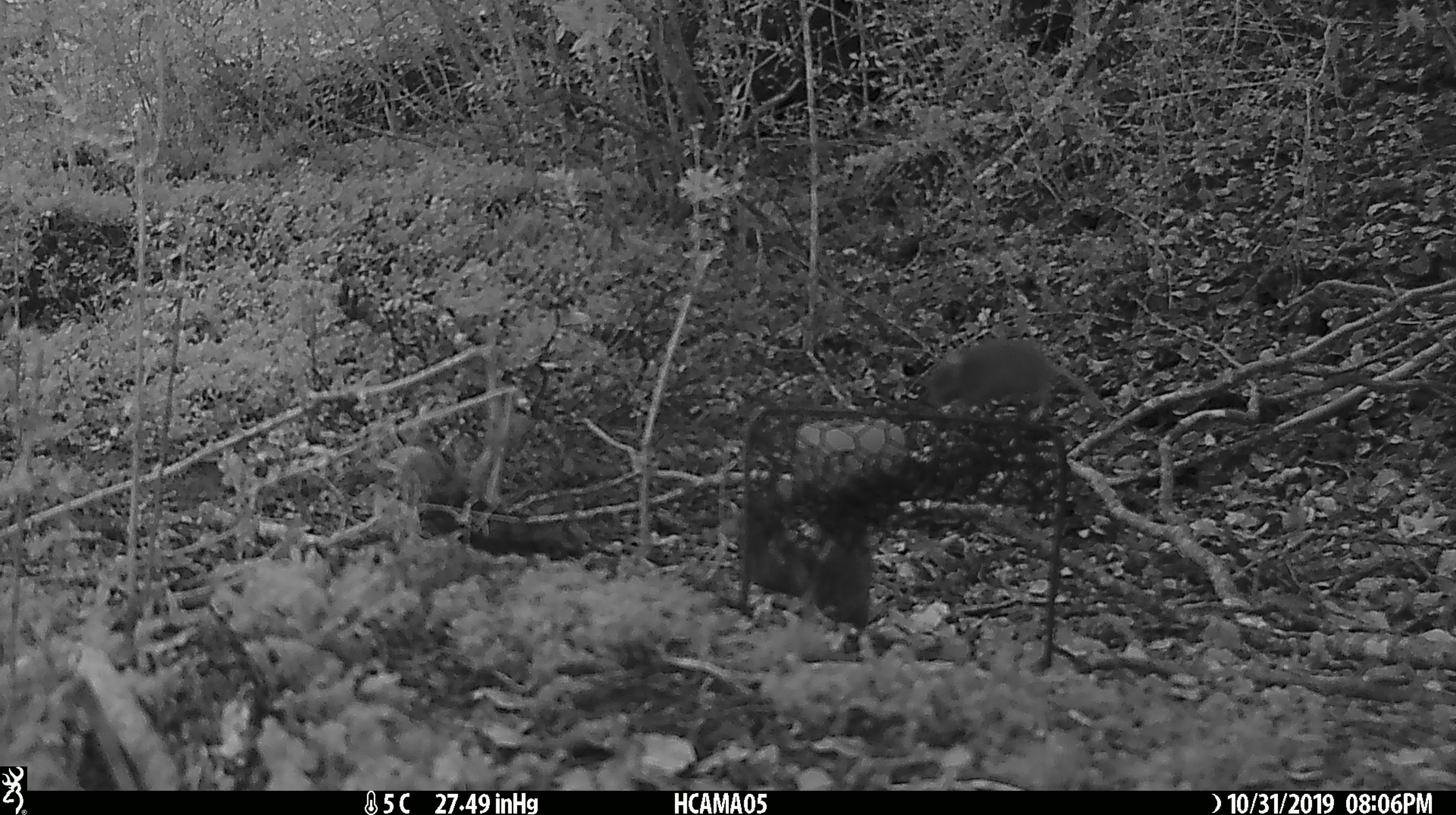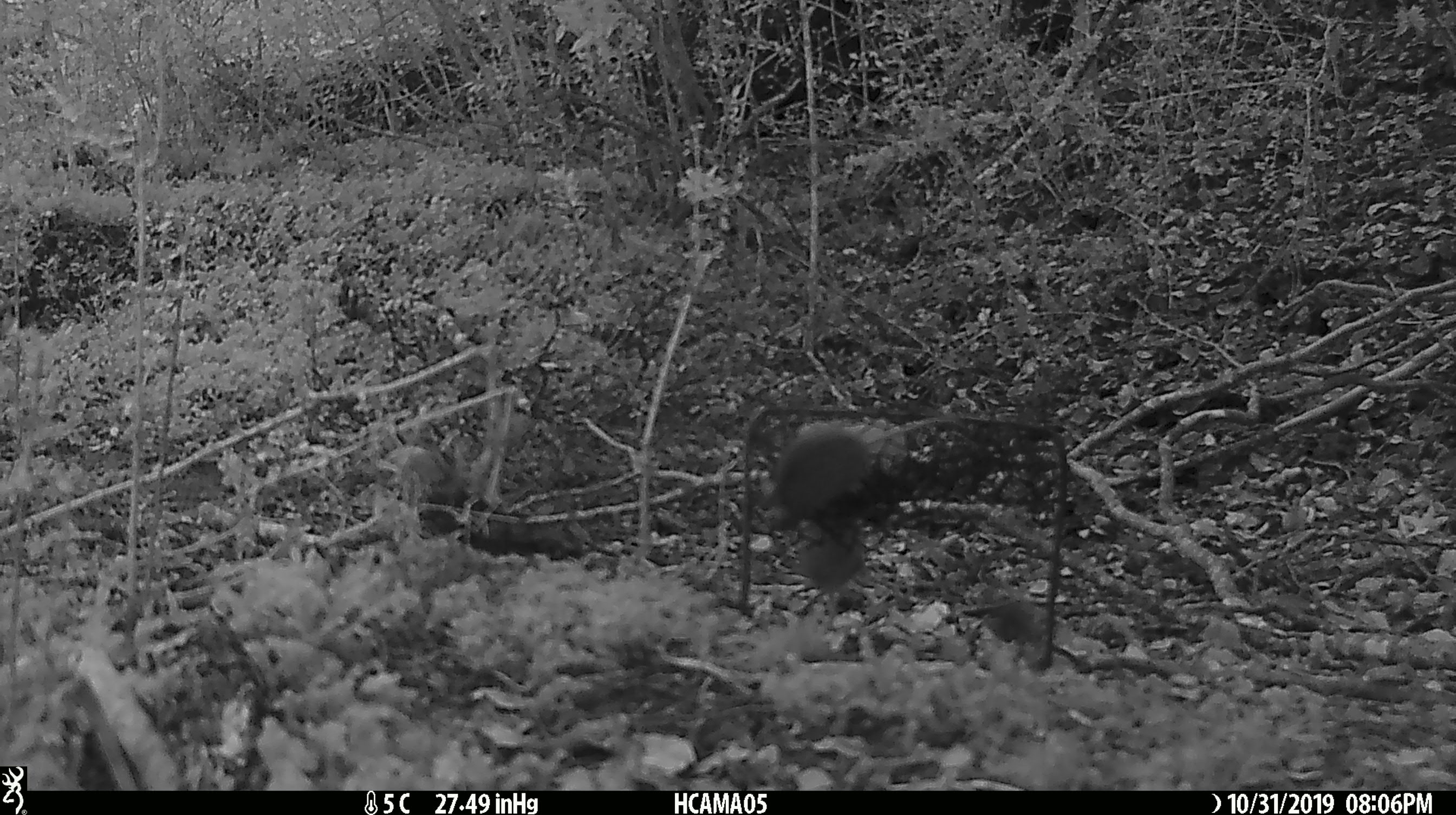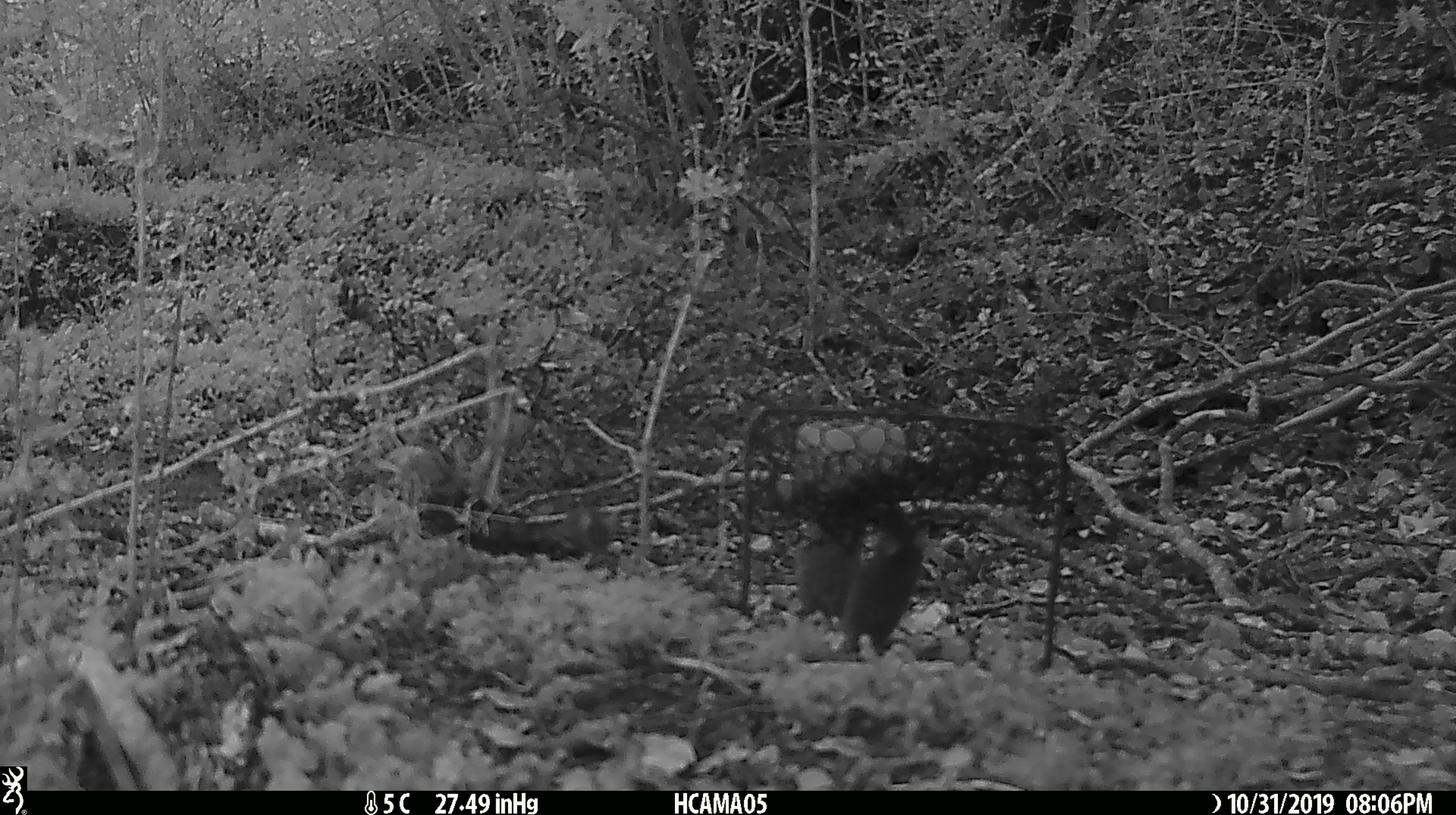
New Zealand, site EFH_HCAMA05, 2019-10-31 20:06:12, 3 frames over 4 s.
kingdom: Animalia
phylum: Chordata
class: Mammalia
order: Rodentia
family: Muridae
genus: Mus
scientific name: Mus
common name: mouse